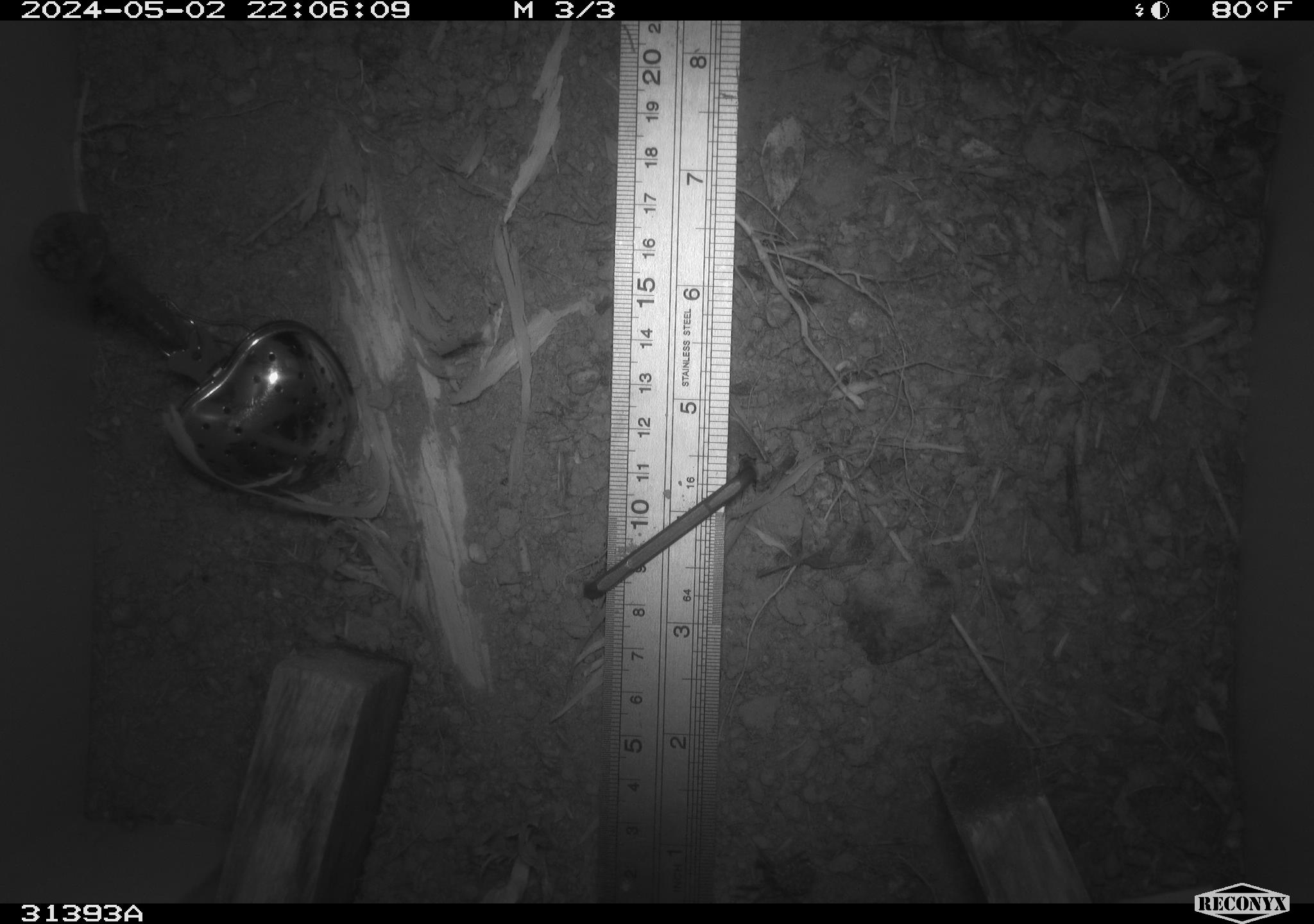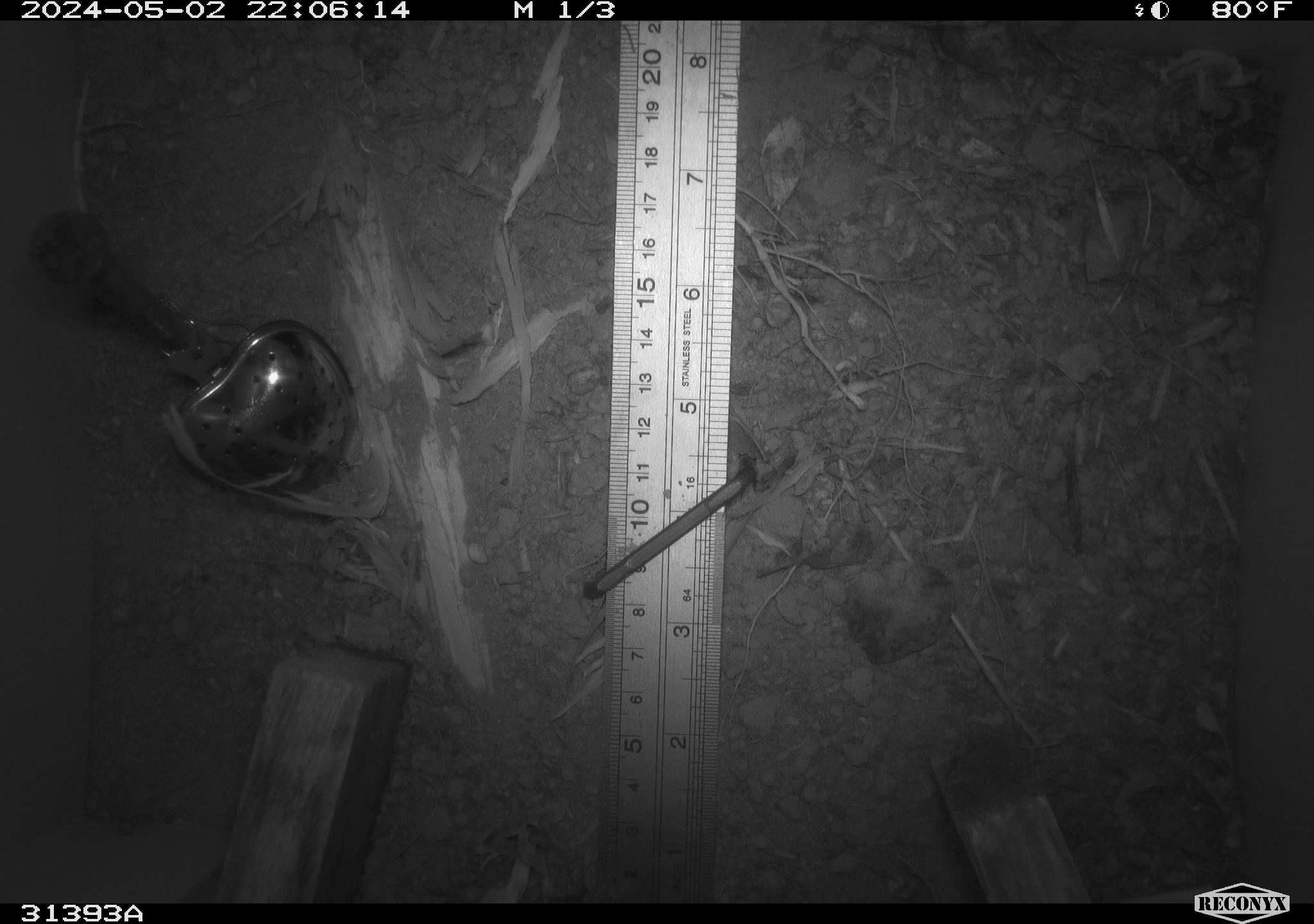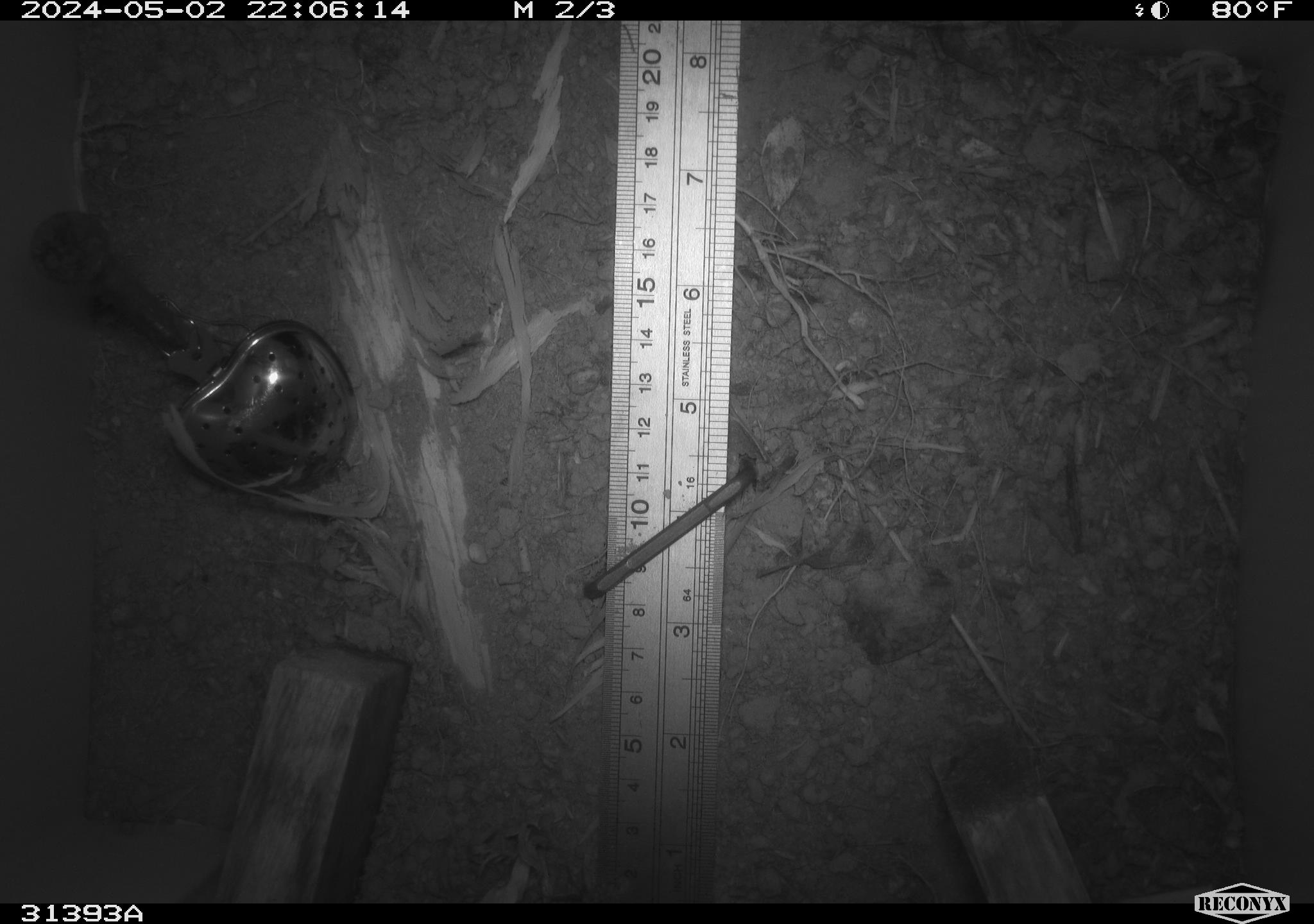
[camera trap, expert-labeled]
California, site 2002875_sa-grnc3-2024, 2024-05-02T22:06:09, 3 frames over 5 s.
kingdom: Animalia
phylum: Arthropoda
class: Insecta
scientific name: Insecta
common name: insect